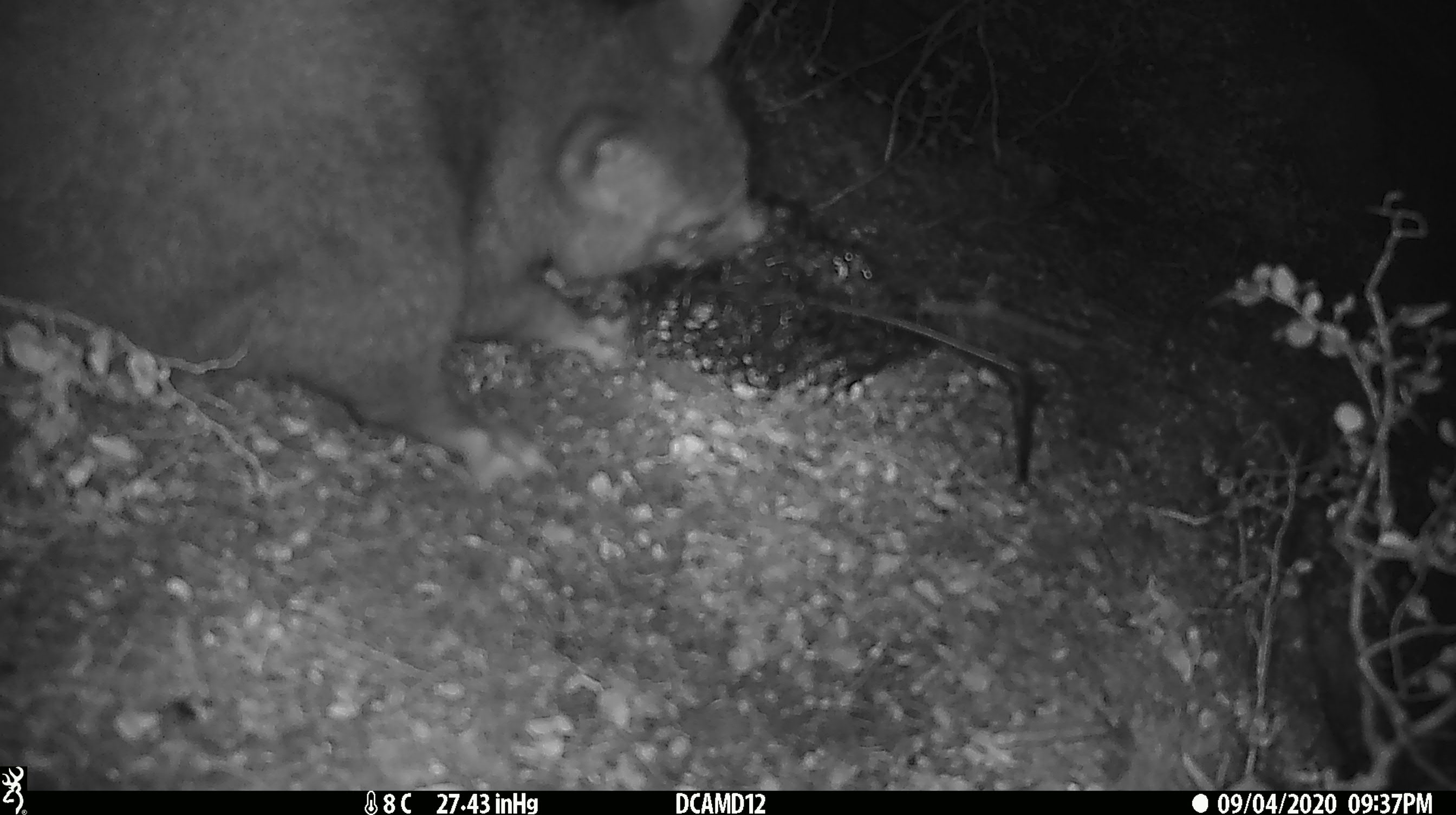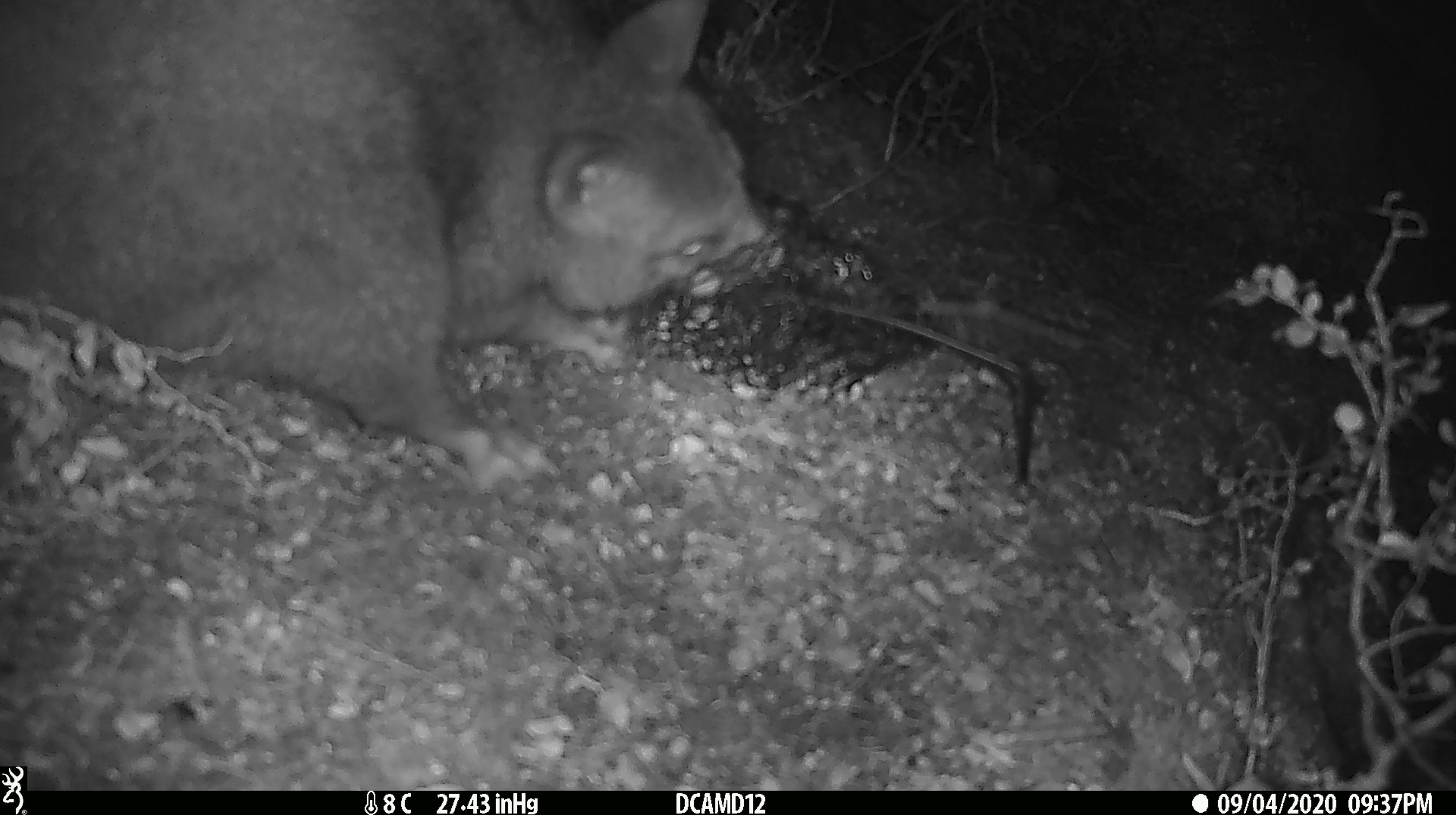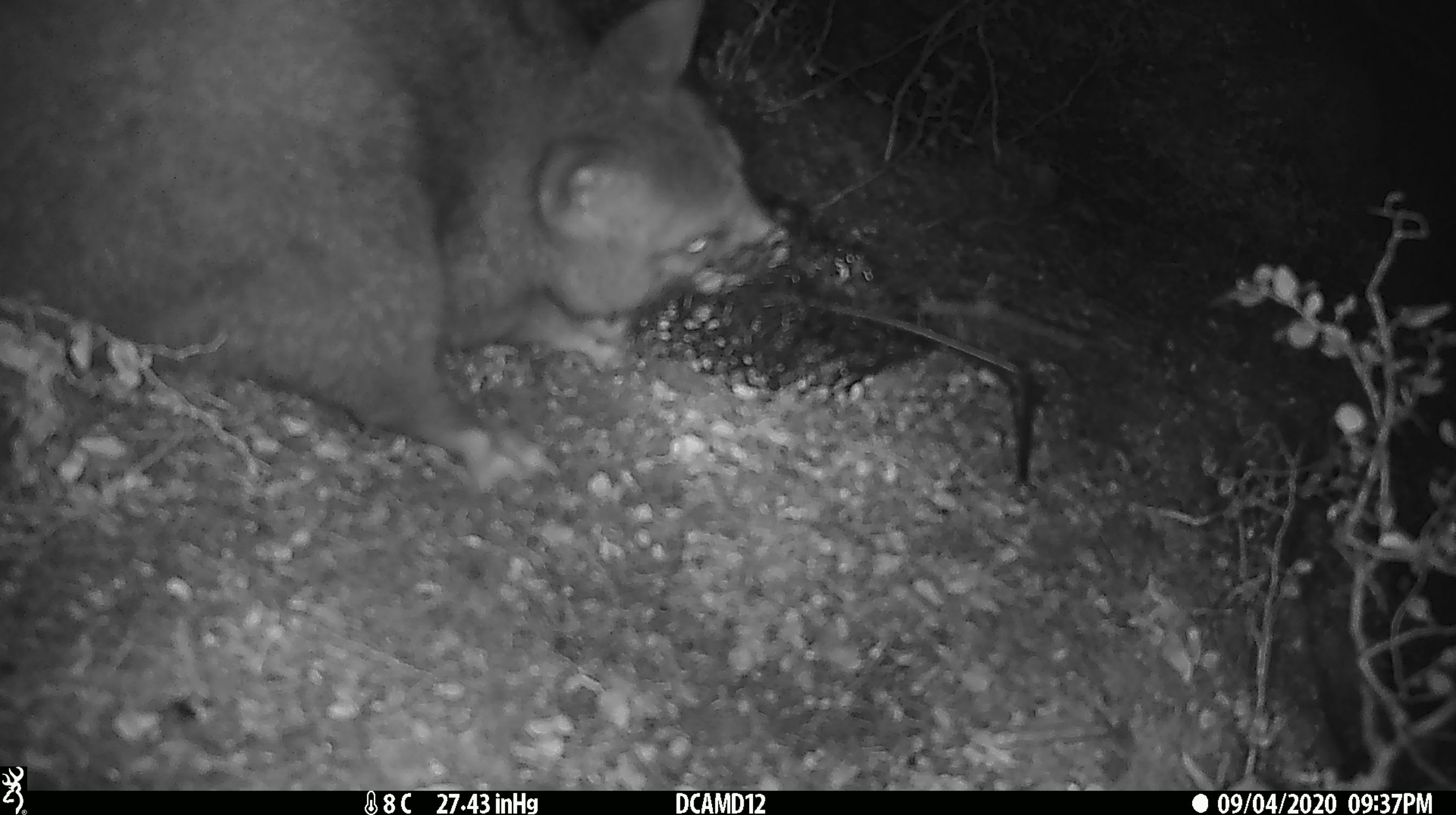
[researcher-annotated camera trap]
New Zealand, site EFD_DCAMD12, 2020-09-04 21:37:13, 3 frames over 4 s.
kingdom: Animalia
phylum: Chordata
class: Mammalia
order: Diprotodontia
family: Phalangeridae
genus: Trichosurus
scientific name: Trichosurus vulpecula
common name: common brushtail possum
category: possum